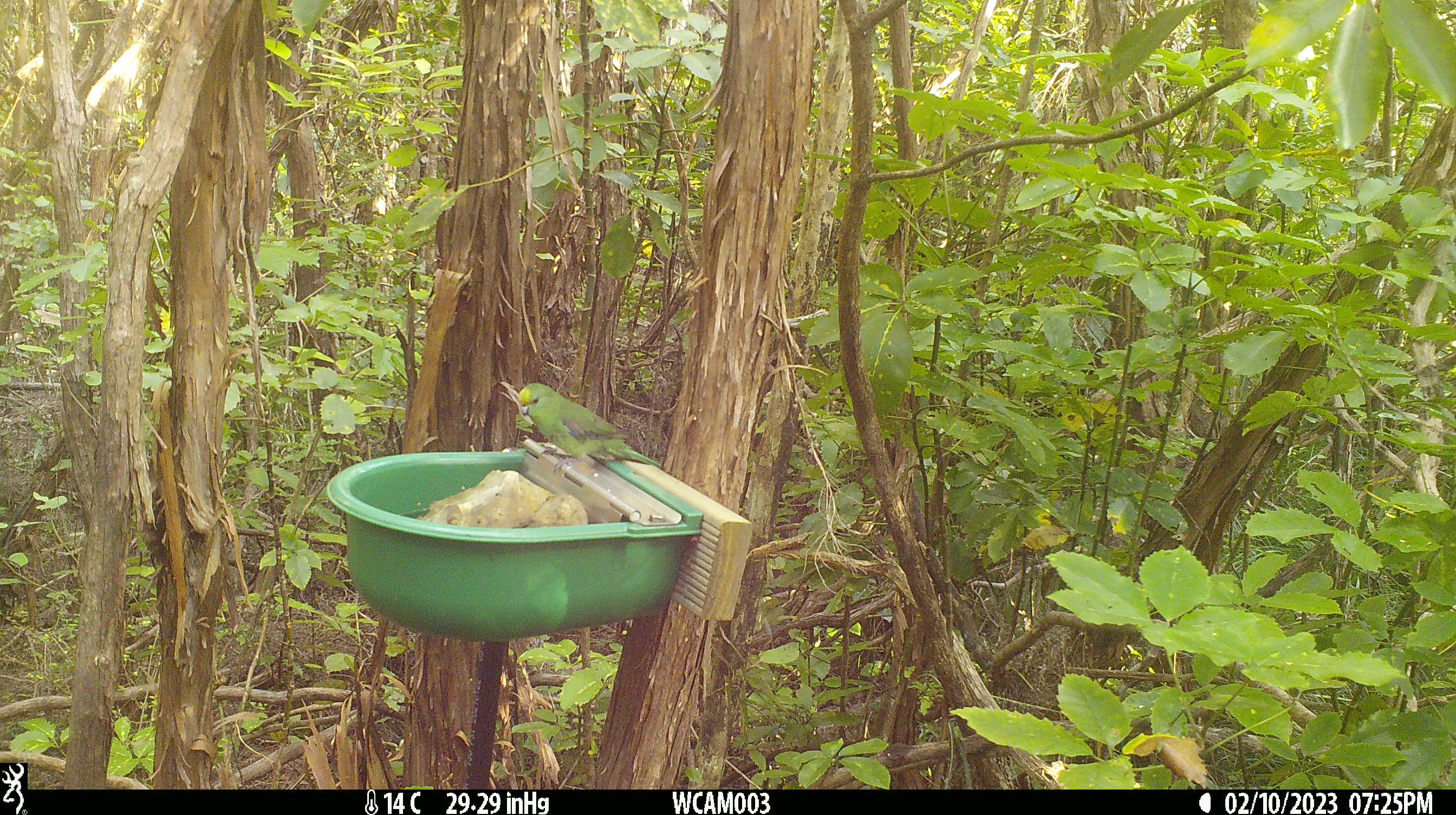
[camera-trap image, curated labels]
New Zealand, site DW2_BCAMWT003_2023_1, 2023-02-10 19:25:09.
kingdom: Animalia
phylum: Chordata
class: Aves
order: Psittaciformes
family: Psittaculidae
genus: Cyanoramphus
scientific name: Cyanoramphus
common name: parakeet